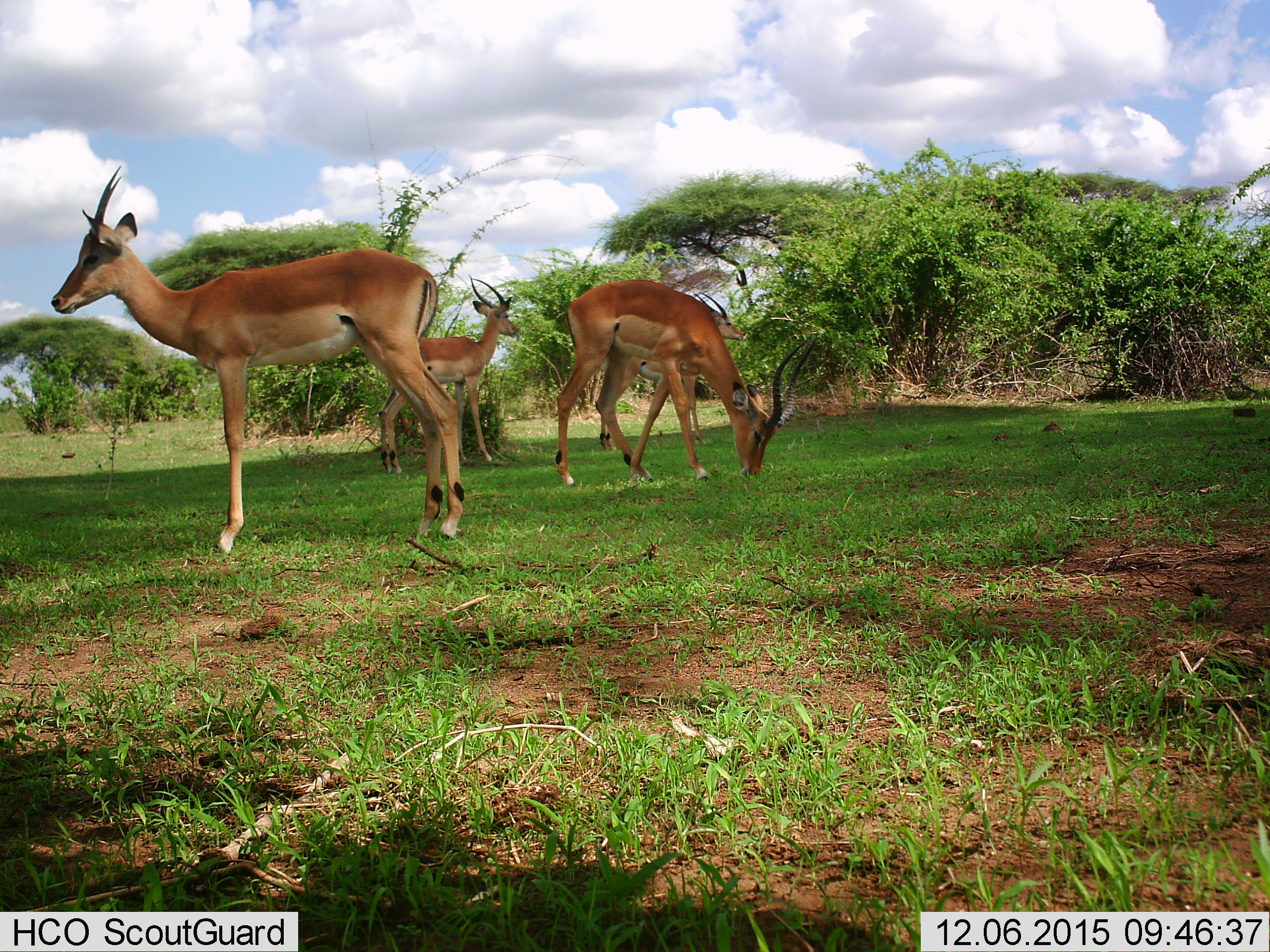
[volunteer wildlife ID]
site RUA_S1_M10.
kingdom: Animalia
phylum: Chordata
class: Mammalia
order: Artiodactyla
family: Bovidae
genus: Aepyceros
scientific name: Aepyceros melampus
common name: impala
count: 4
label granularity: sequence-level